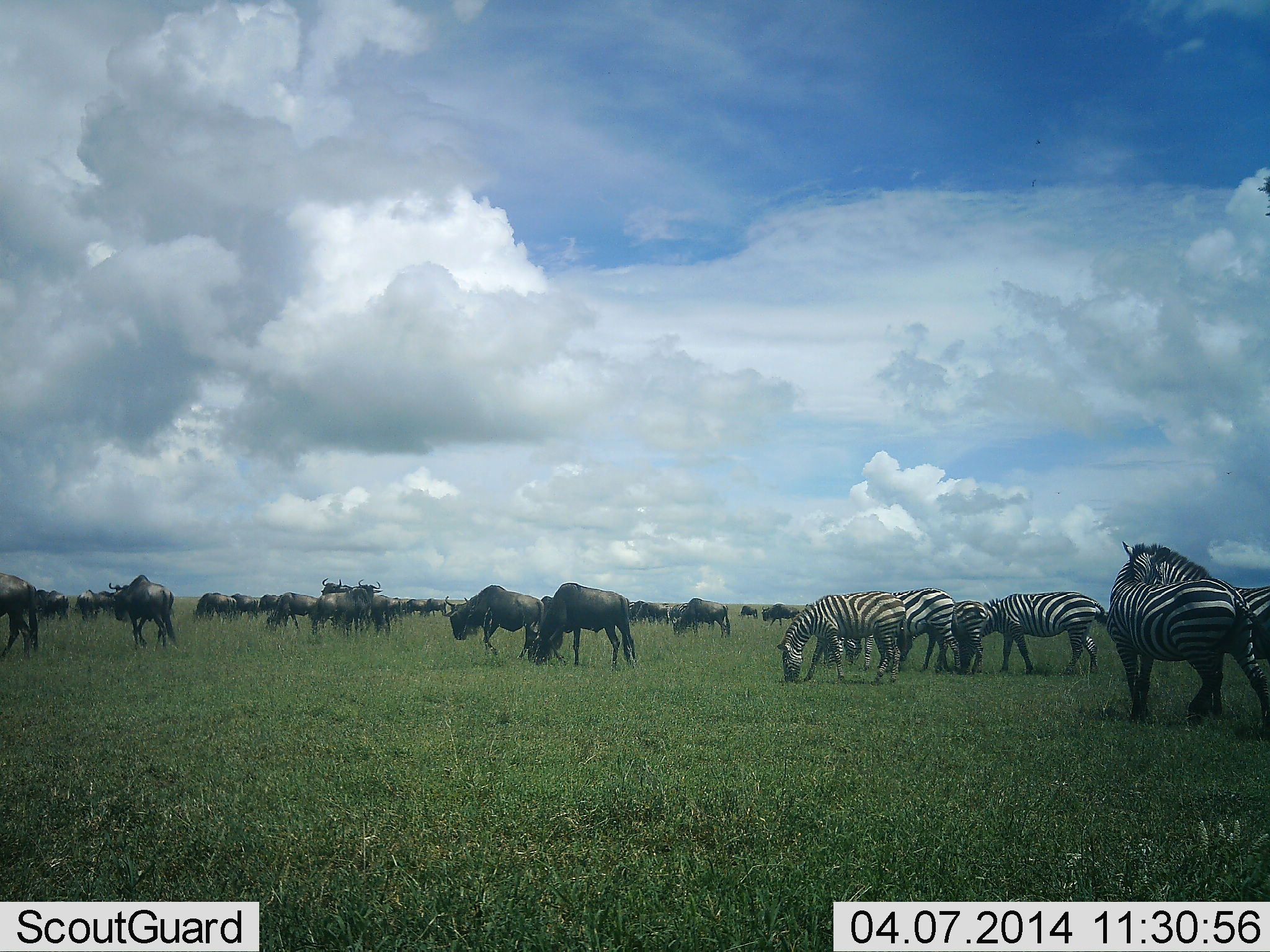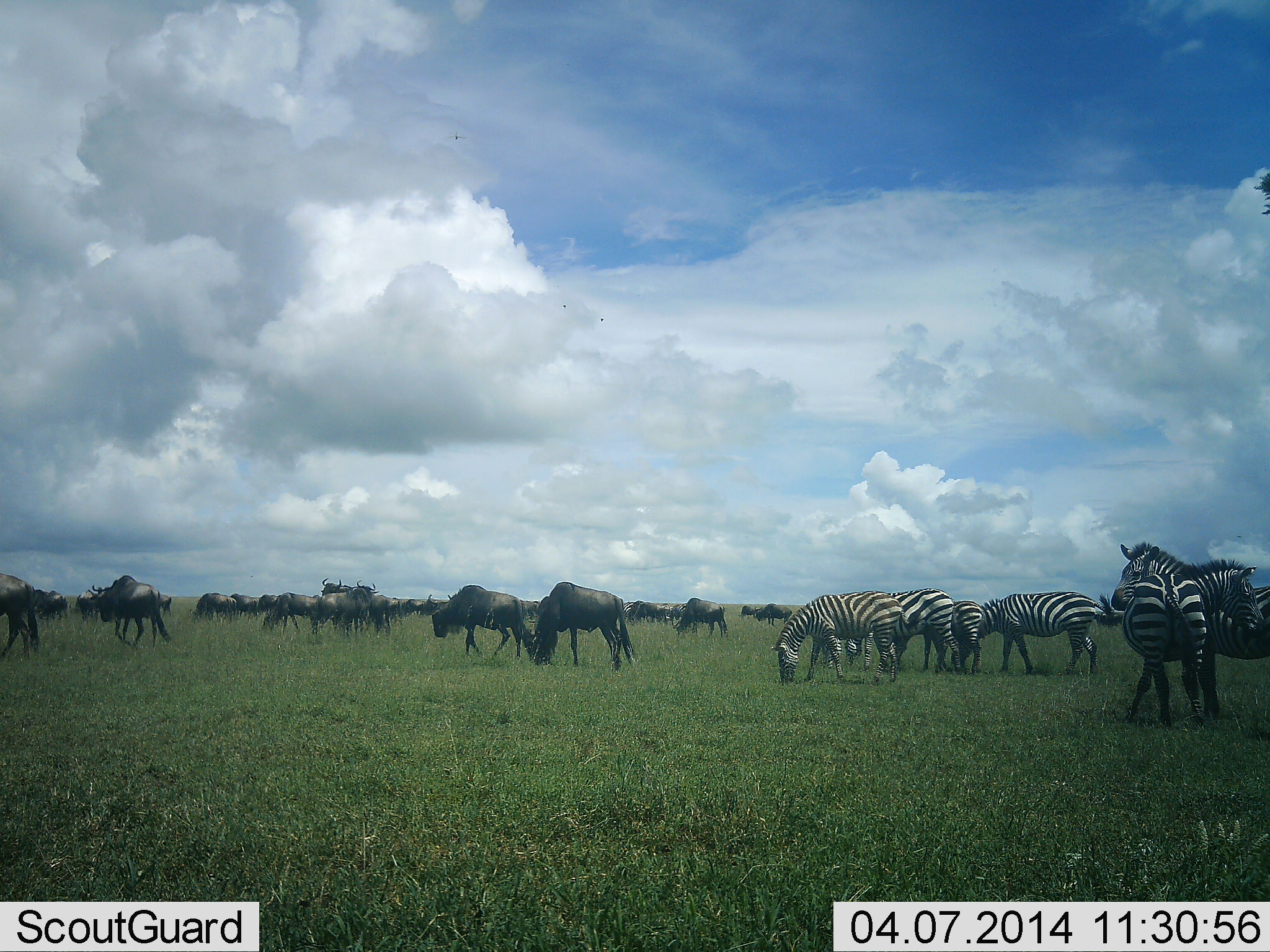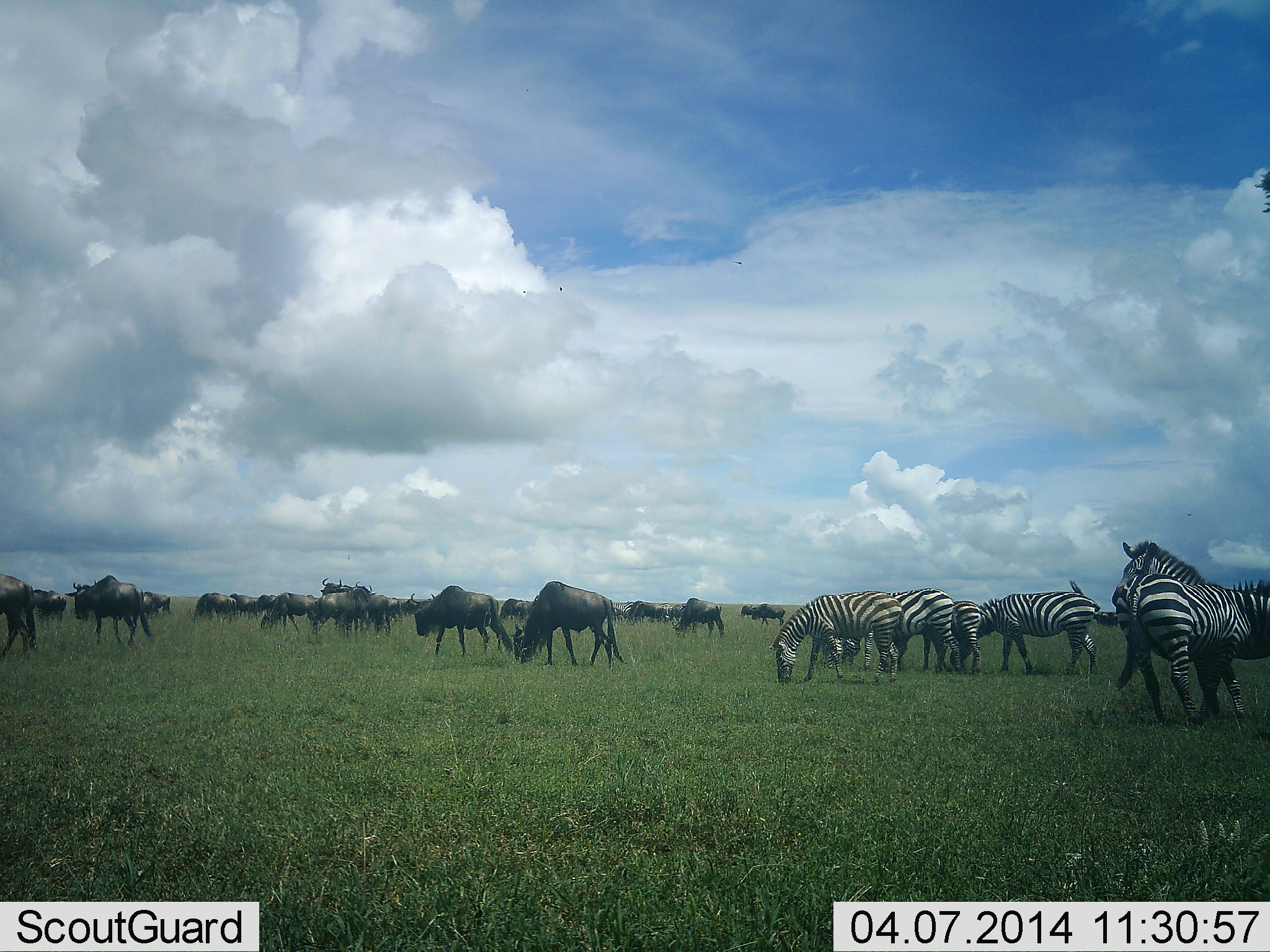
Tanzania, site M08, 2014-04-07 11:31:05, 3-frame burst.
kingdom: Animalia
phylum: Chordata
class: Mammalia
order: Artiodactyla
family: Bovidae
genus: Connochaetes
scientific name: Connochaetes taurinus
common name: blue wildebeest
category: wildebeest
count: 11-50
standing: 60%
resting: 0%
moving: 90%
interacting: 10%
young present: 0%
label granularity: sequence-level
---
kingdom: Animalia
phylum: Chordata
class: Mammalia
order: Perissodactyla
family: Equidae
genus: Equus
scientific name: Equus quagga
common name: plains zebra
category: zebra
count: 6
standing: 64%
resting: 0%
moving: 27%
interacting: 36%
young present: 0%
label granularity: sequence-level